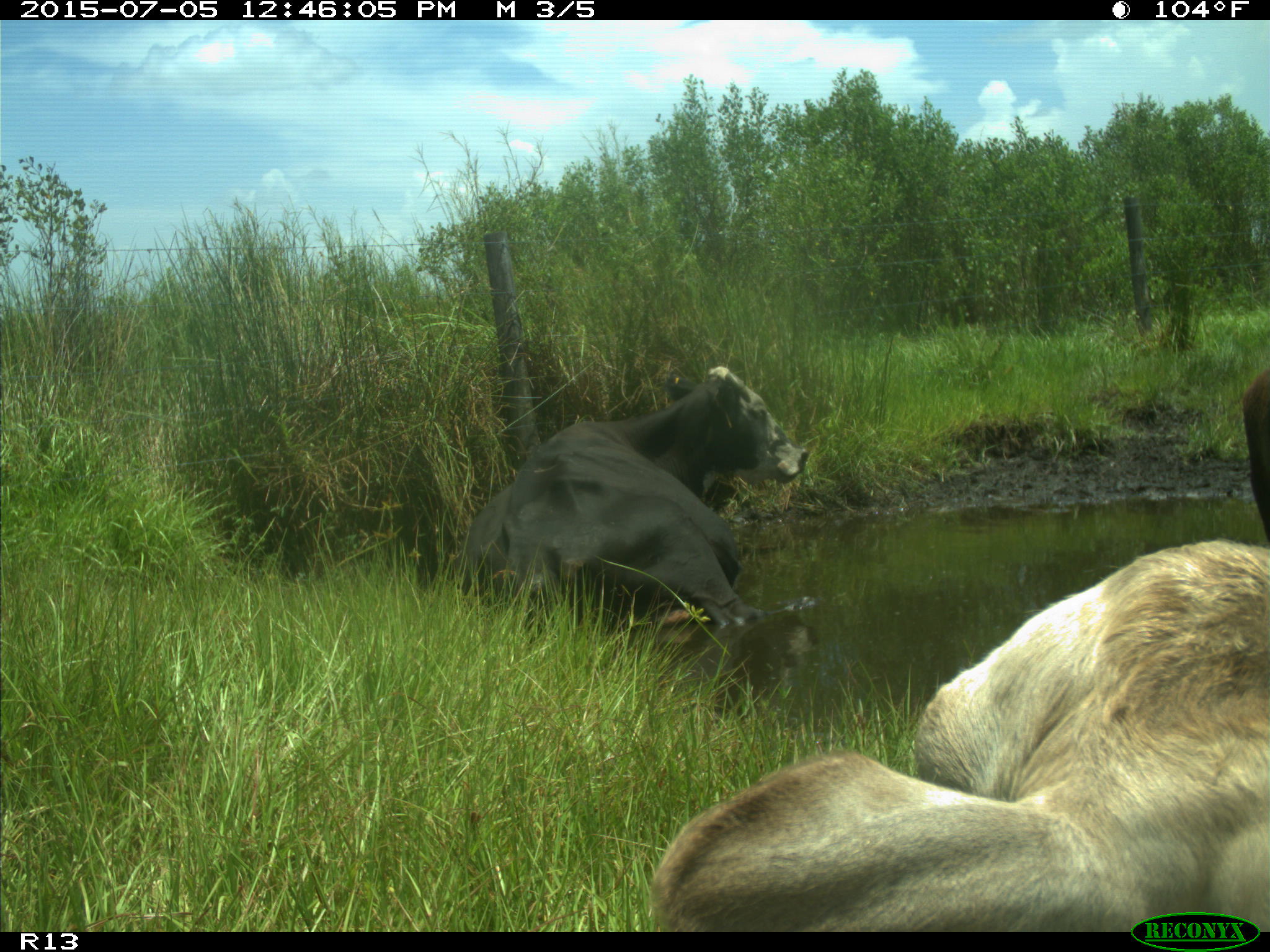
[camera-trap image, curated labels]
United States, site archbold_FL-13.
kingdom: Animalia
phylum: Chordata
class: Mammalia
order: Artiodactyla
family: Bovidae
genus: Bos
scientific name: Bos taurus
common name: domestic cow